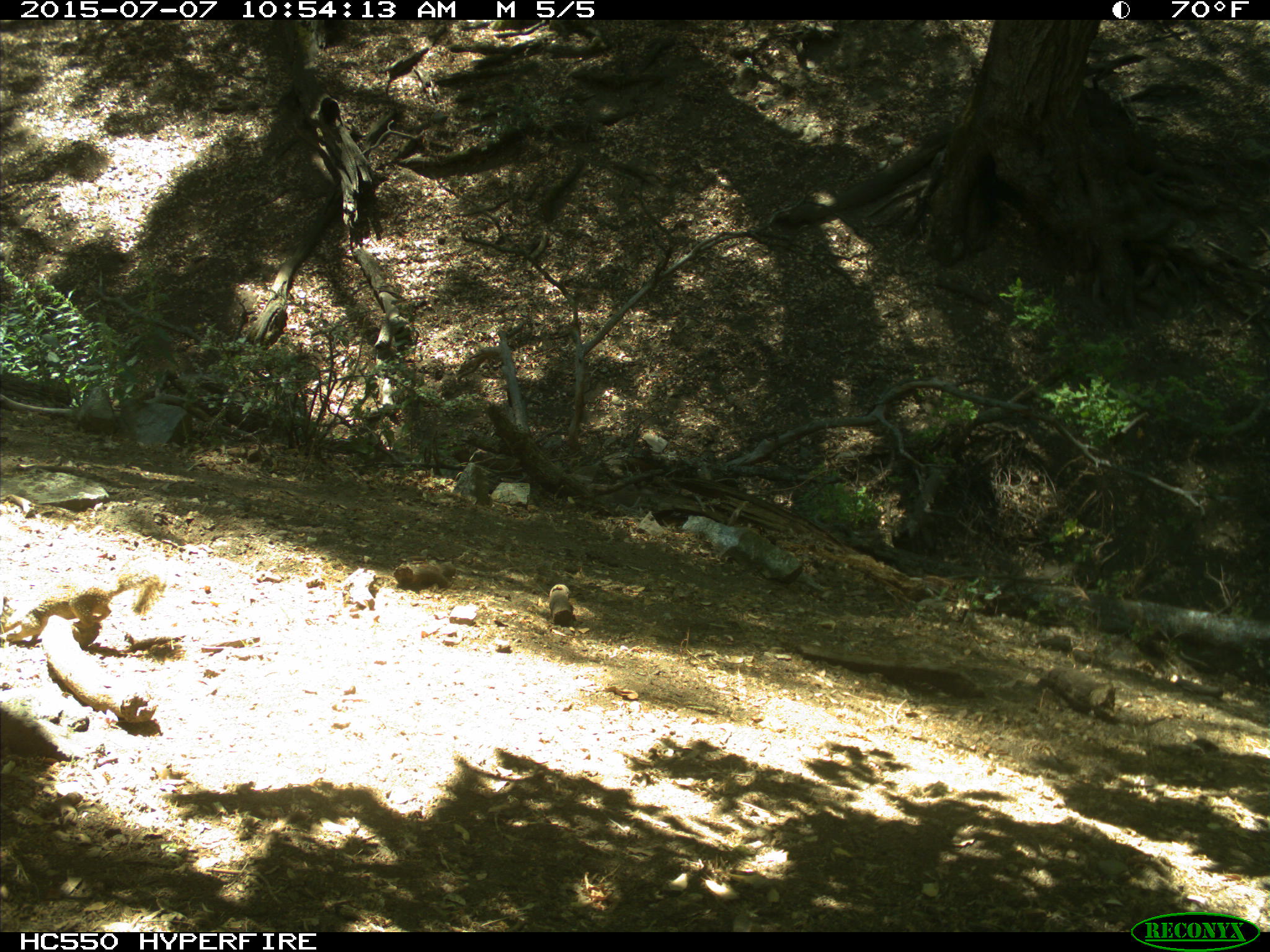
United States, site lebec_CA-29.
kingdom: Animalia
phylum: Chordata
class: Mammalia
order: Rodentia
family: Sciuridae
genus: Otospermophilus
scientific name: Otospermophilus beecheyi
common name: california ground squirrel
Otospermophilus beecheyi (california ground squirrel).